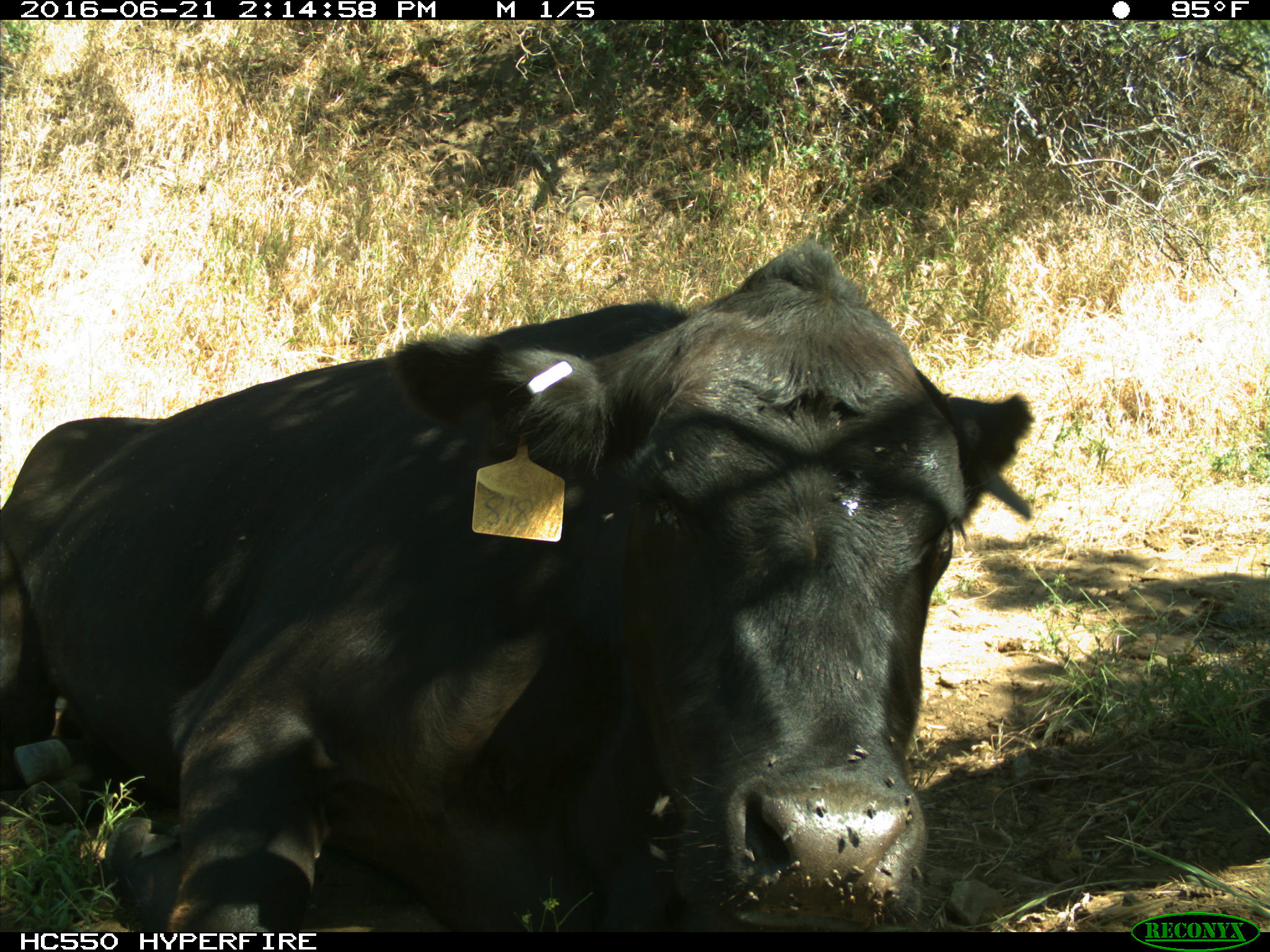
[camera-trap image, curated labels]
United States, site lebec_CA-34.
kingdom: Animalia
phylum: Chordata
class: Mammalia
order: Artiodactyla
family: Bovidae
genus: Bos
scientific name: Bos taurus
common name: domestic cow